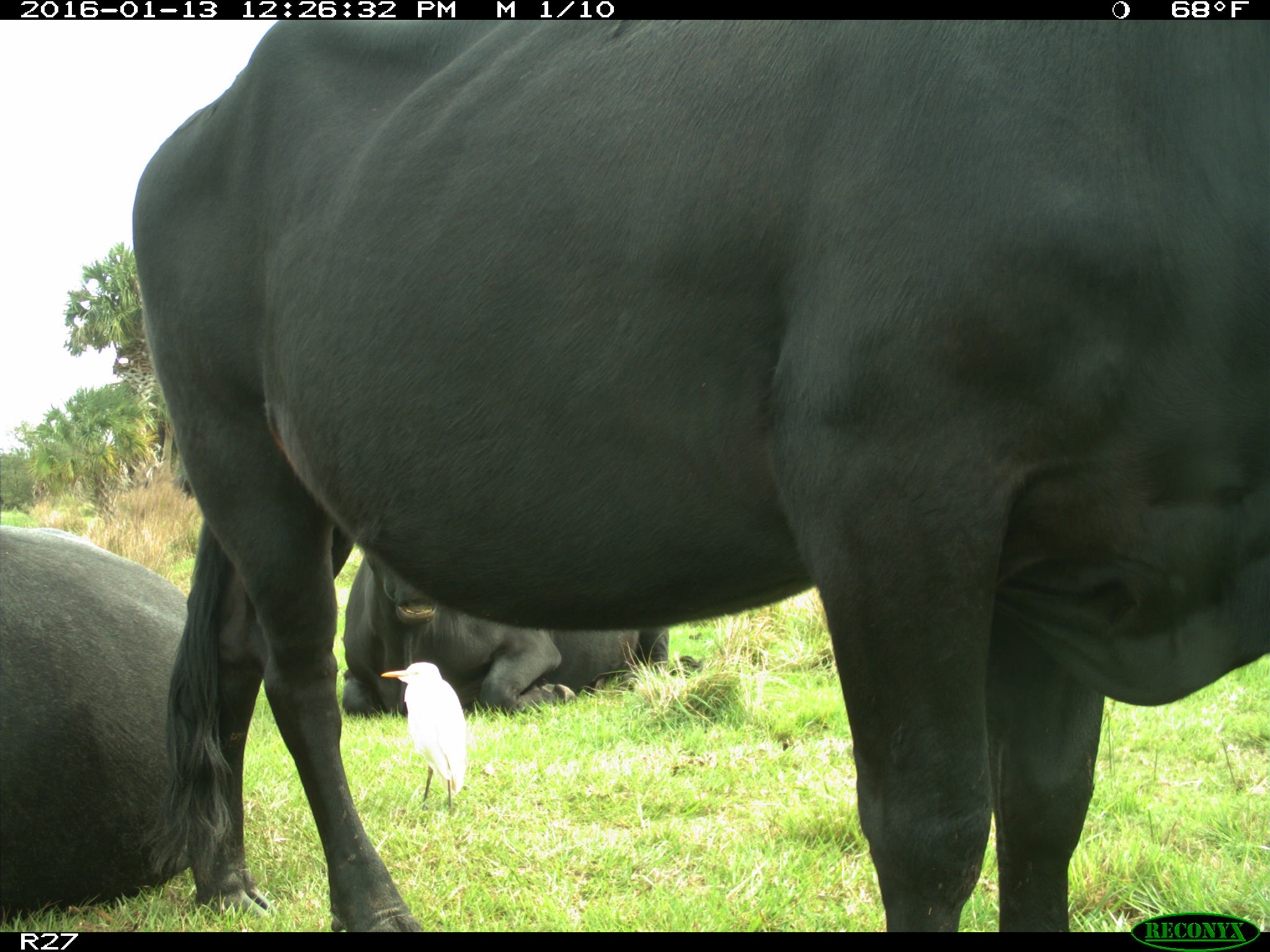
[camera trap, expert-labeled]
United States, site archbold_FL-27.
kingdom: Animalia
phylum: Chordata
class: Mammalia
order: Artiodactyla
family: Bovidae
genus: Bos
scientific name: Bos taurus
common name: domestic cow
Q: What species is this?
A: Bos taurus (domestic cow).